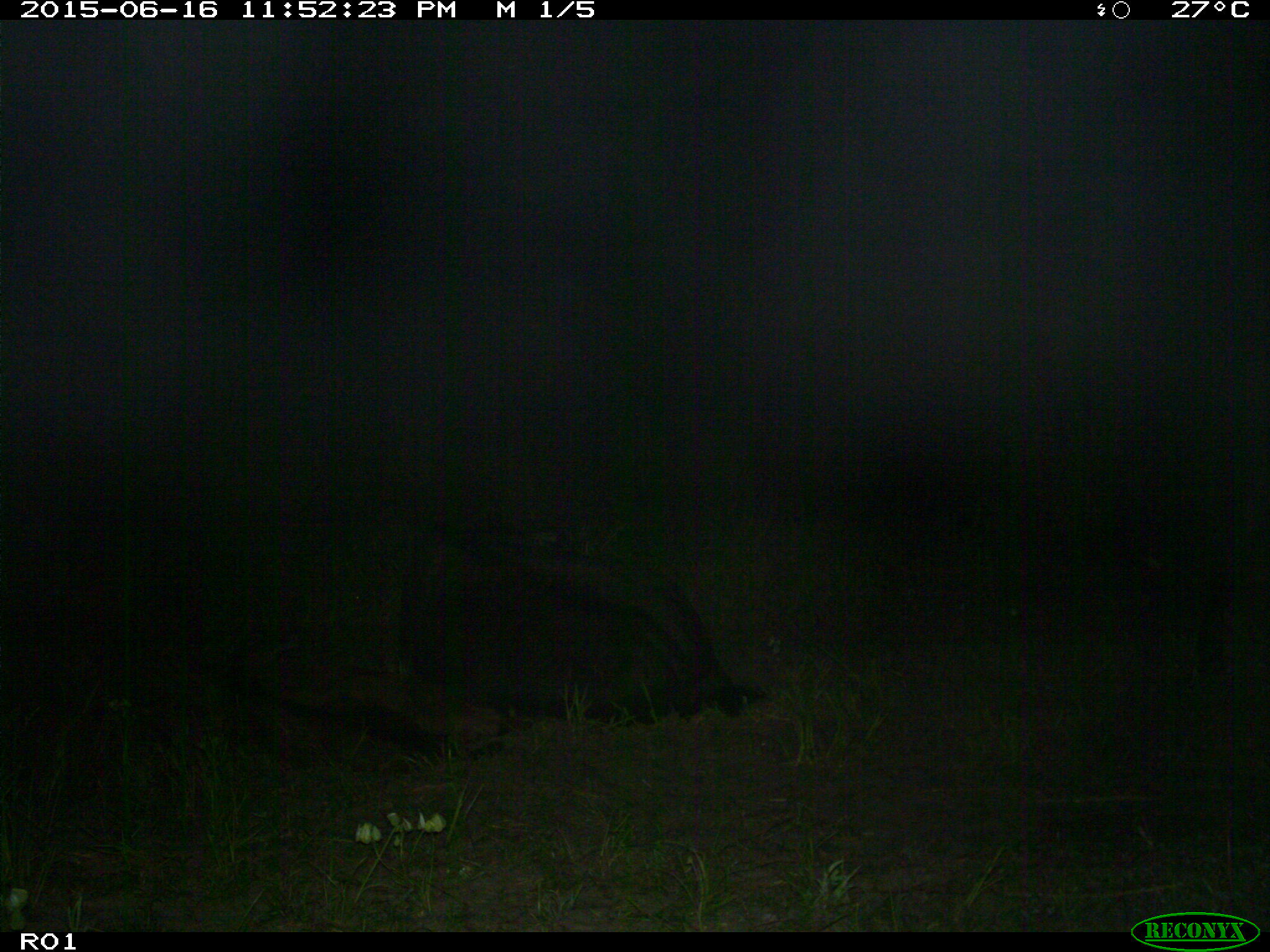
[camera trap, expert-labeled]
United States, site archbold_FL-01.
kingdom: Animalia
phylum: Chordata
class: Mammalia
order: Artiodactyla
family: Bovidae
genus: Bos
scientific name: Bos taurus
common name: domestic cow